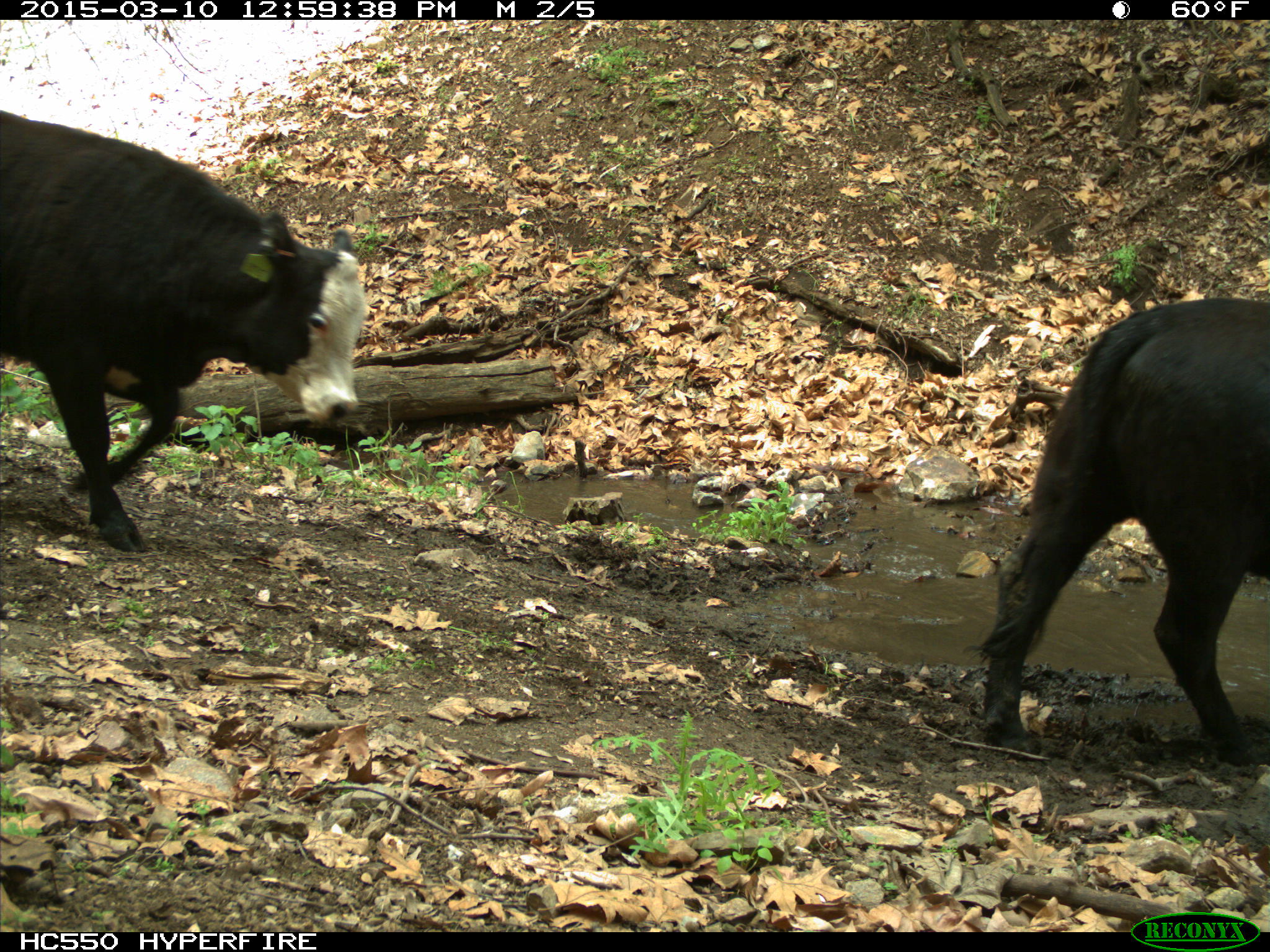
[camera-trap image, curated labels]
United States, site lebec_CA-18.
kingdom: Animalia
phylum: Chordata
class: Mammalia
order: Artiodactyla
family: Bovidae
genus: Bos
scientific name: Bos taurus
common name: domestic cow